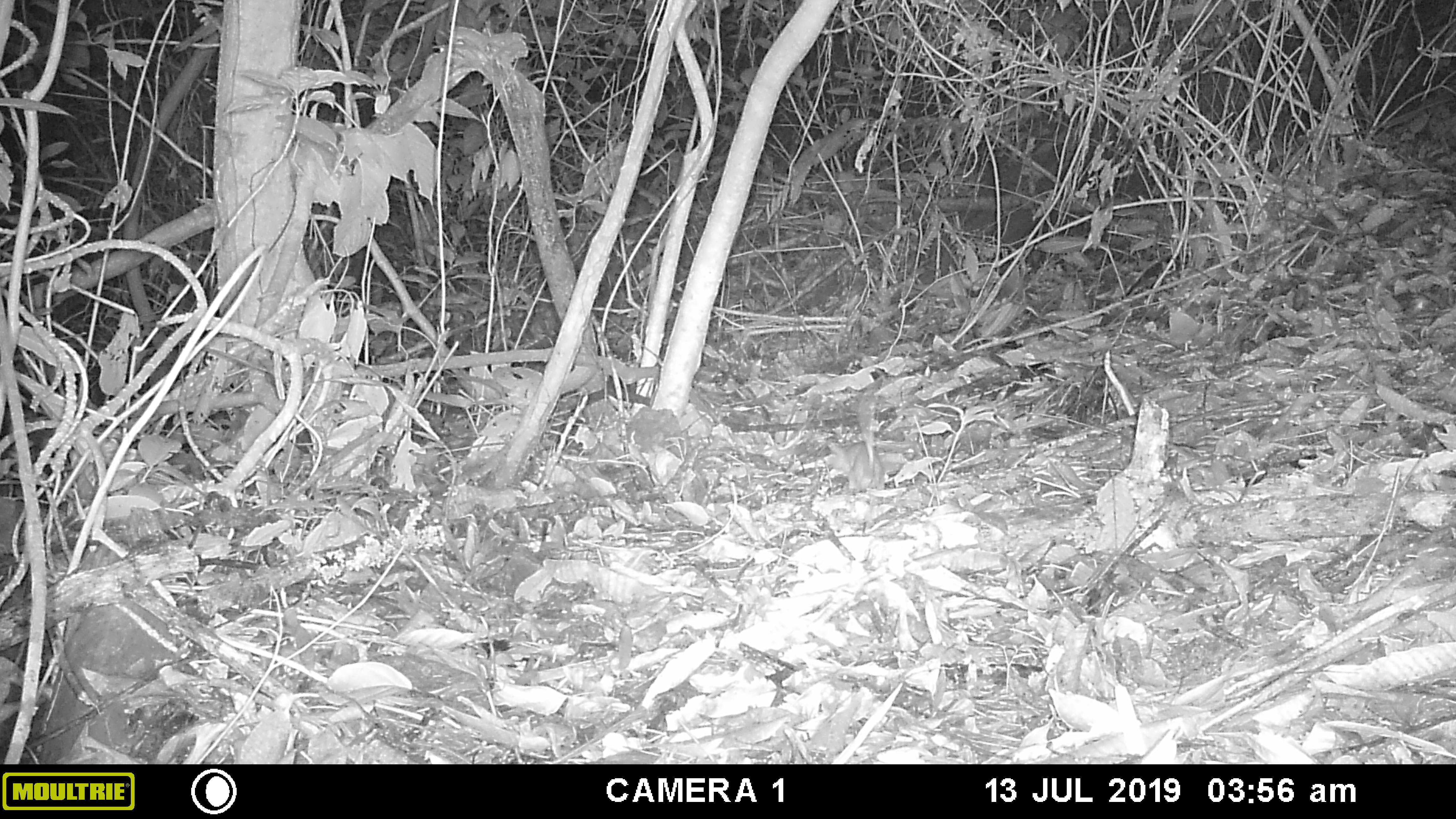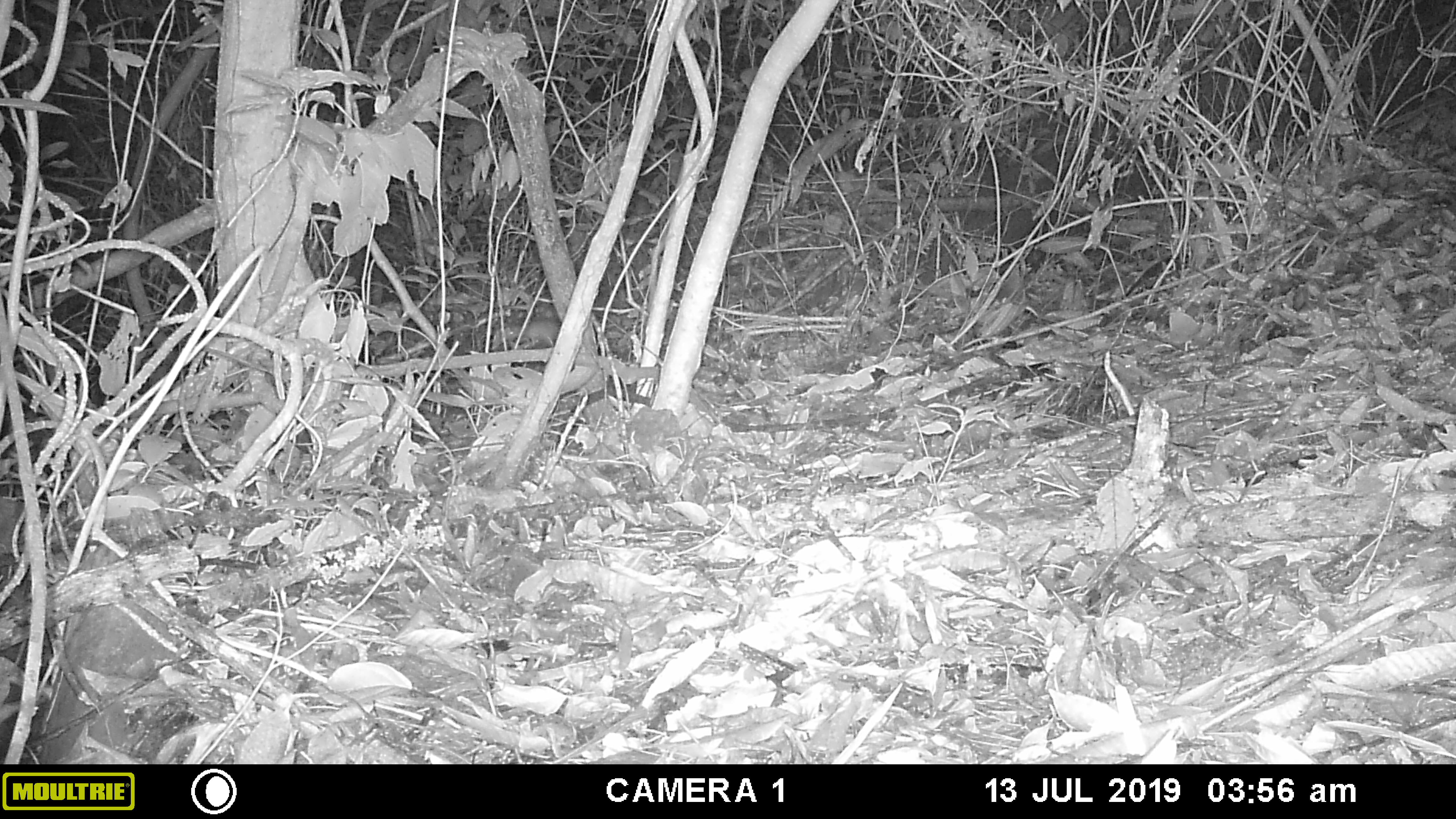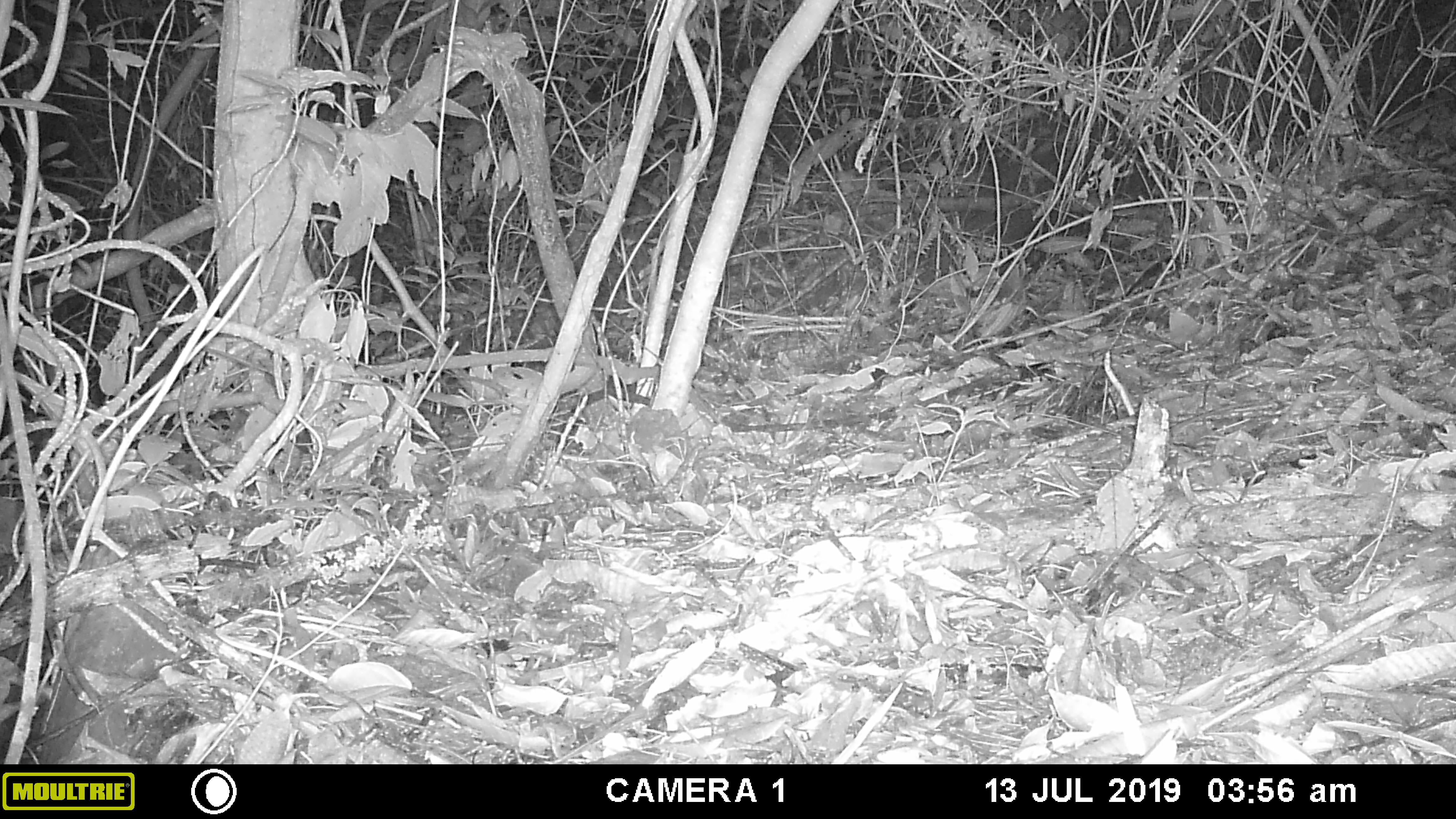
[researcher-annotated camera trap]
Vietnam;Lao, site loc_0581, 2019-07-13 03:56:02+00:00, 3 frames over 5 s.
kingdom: Animalia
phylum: Chordata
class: Mammalia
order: Rodentia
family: Muridae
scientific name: Muridae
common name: old-world mice and rats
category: unidentified murid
Unidentified murid (old-world mice and rats) (Muridae). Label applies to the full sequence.